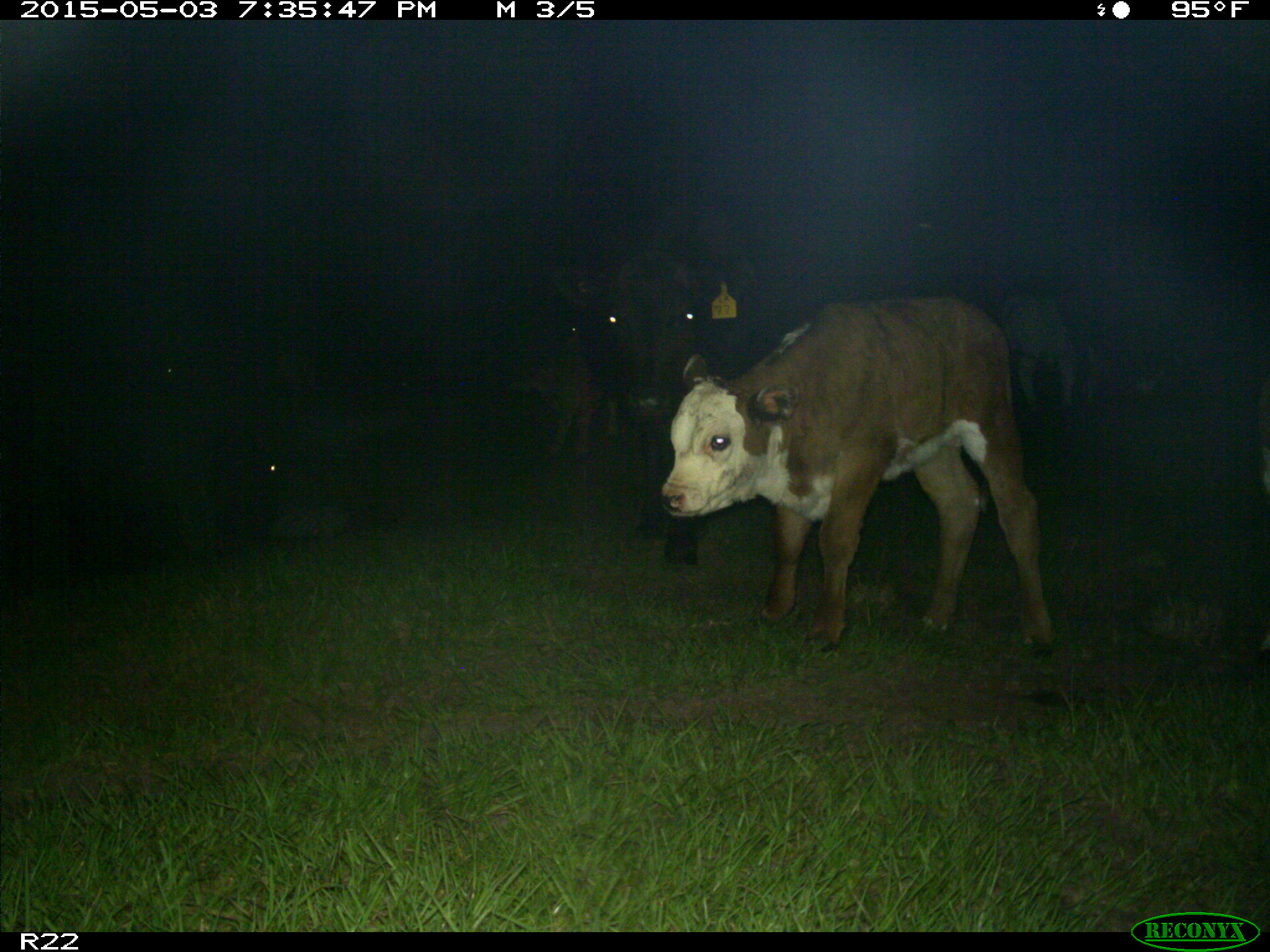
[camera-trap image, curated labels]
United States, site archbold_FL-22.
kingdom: Animalia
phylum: Chordata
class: Mammalia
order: Artiodactyla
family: Bovidae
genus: Bos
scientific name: Bos taurus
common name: domestic cow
Bos taurus (domestic cow).